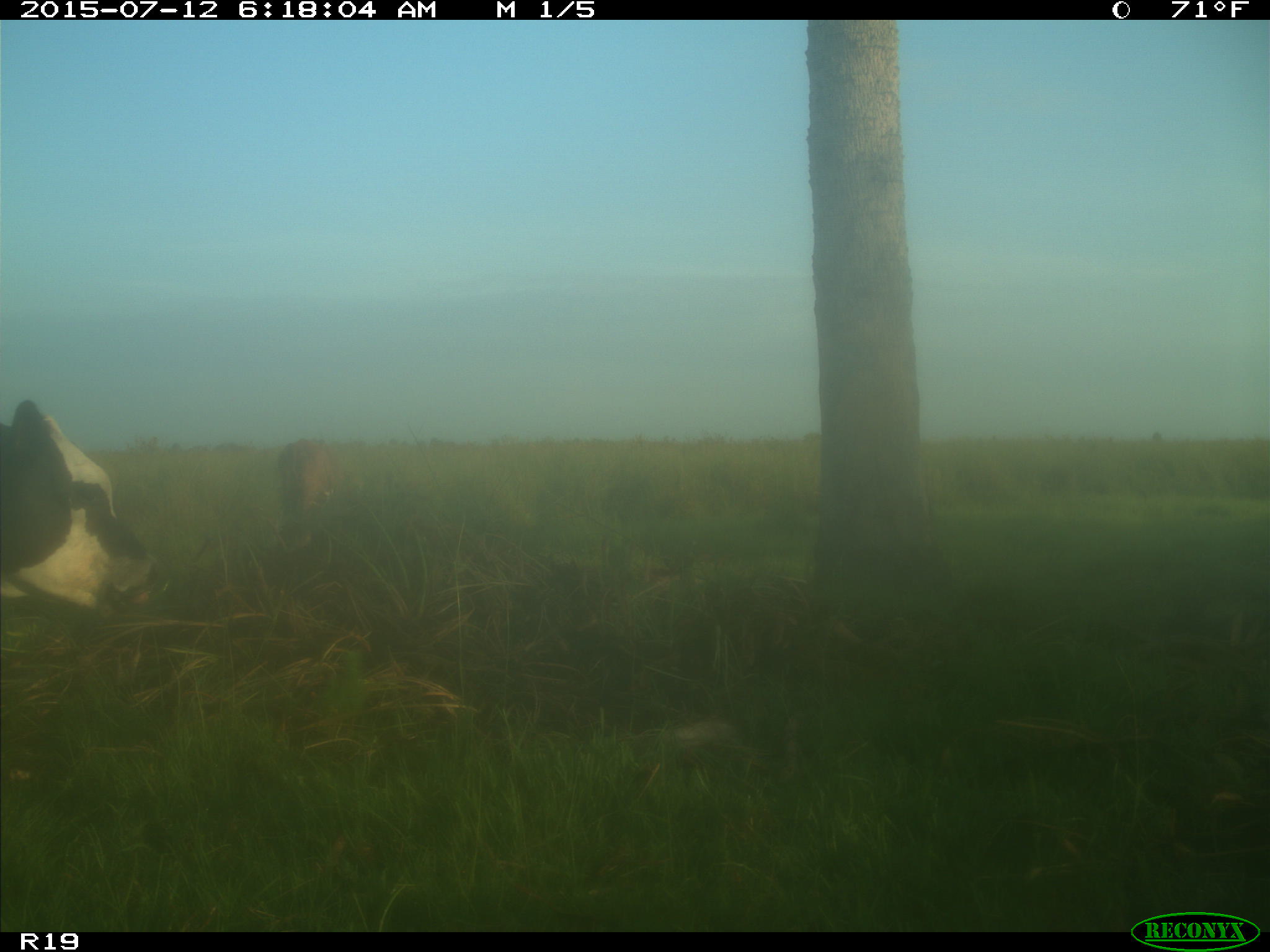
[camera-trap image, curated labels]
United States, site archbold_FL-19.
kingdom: Animalia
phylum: Chordata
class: Mammalia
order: Artiodactyla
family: Bovidae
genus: Bos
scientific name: Bos taurus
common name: domestic cow